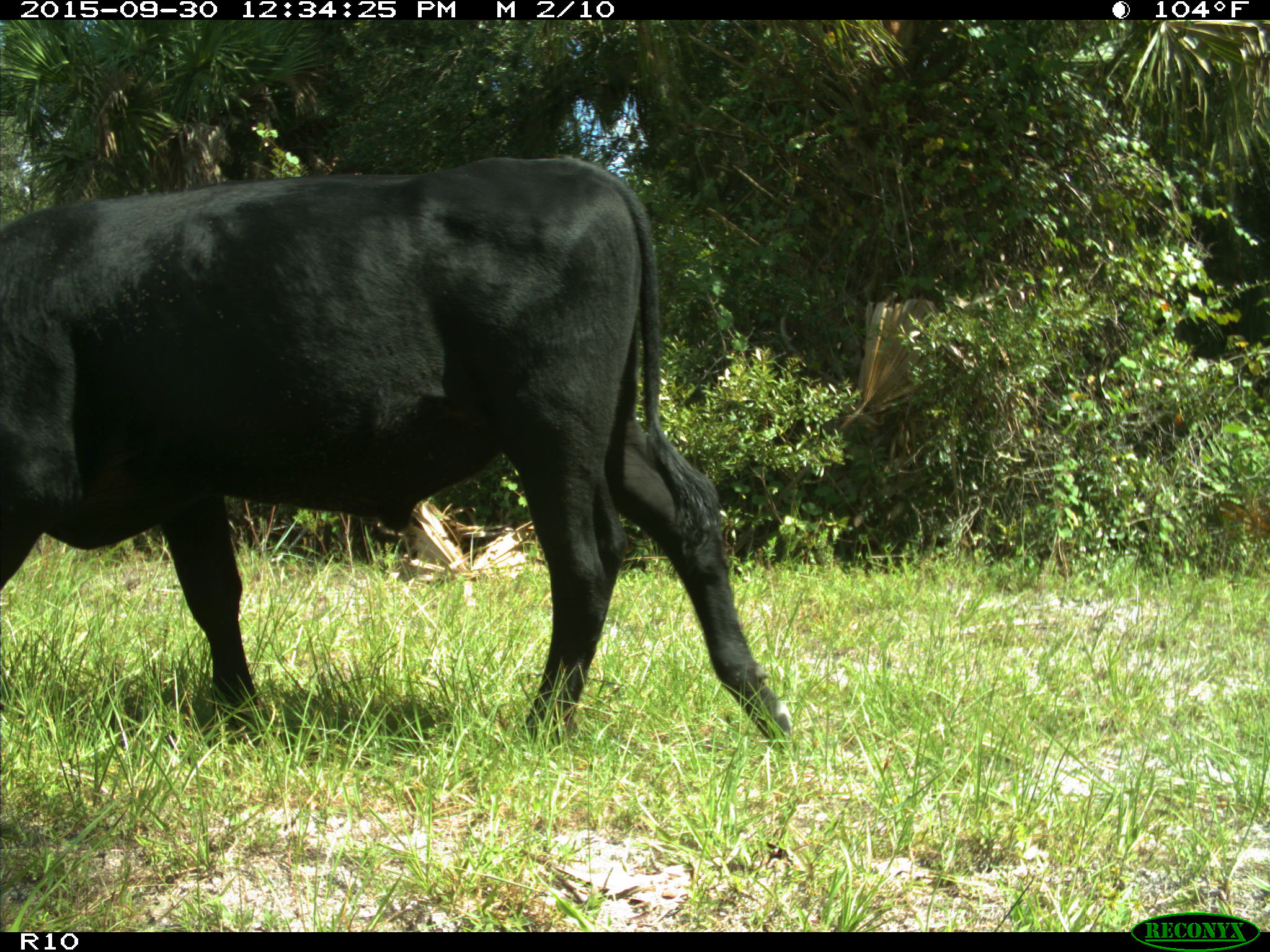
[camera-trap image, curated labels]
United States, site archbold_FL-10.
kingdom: Animalia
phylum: Chordata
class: Mammalia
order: Artiodactyla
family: Bovidae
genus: Bos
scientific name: Bos taurus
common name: domestic cow